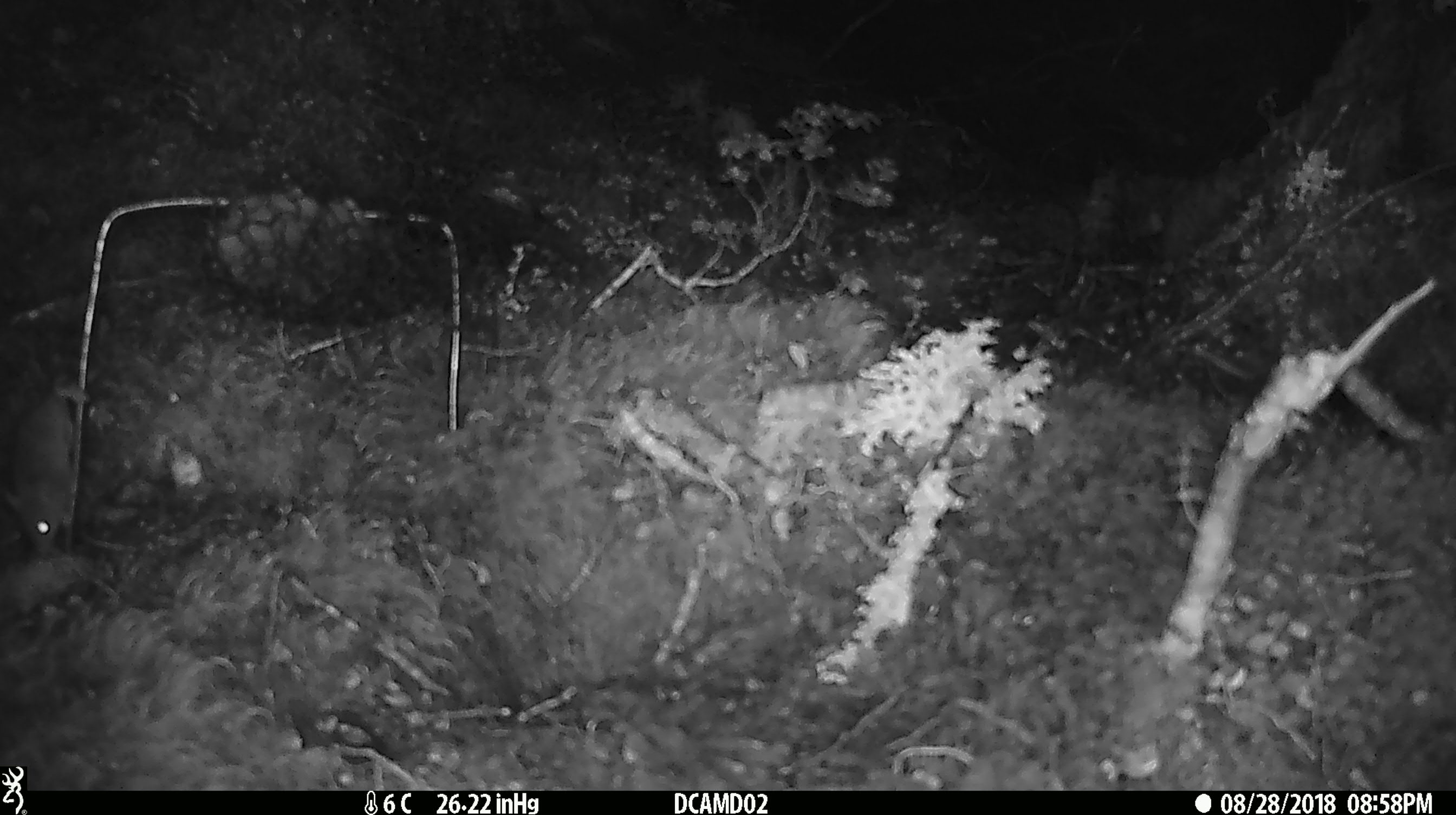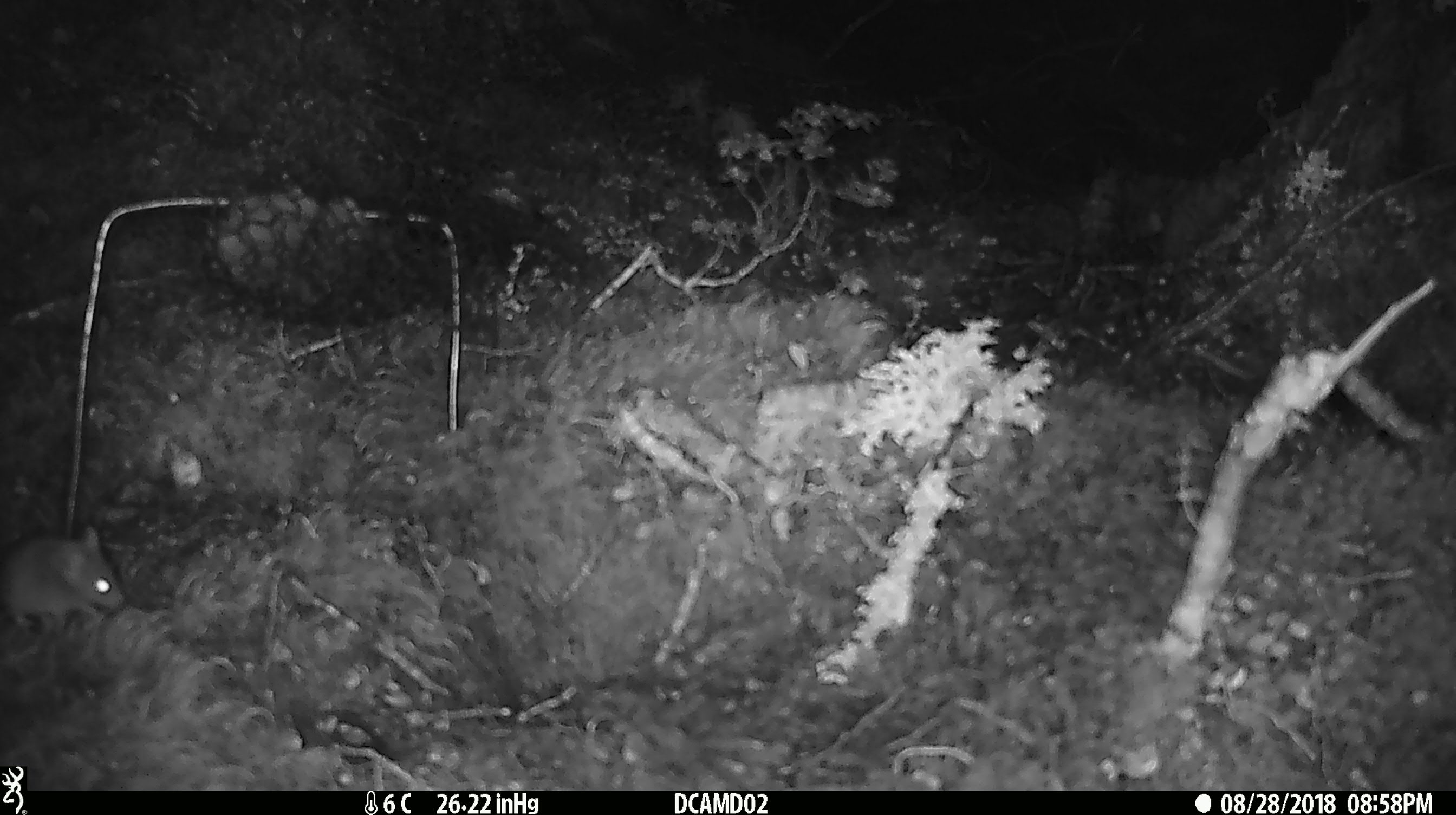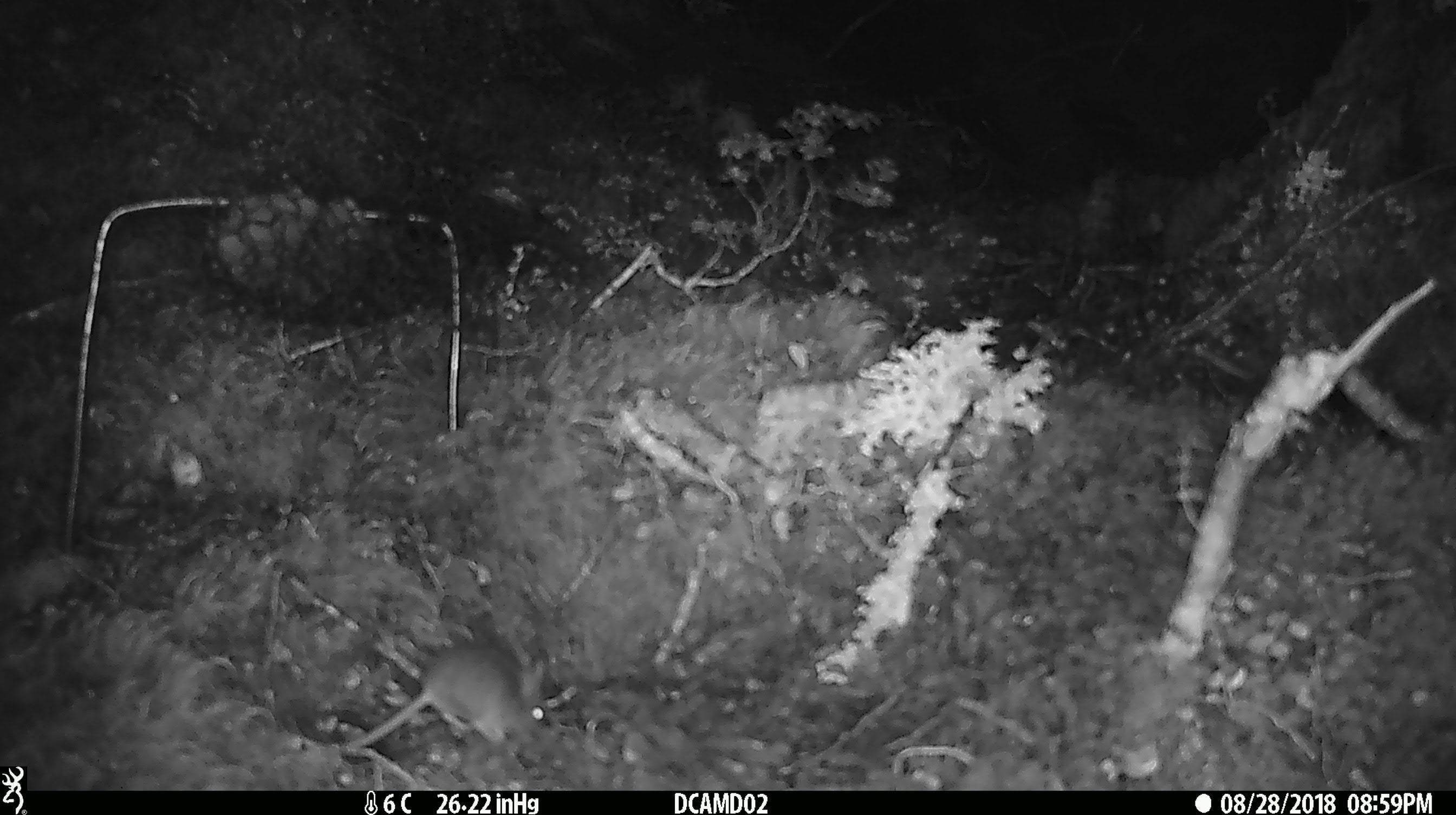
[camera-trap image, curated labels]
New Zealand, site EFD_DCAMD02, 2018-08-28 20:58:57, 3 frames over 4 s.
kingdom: Animalia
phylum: Chordata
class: Mammalia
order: Rodentia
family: Muridae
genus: Mus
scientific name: Mus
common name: mouse